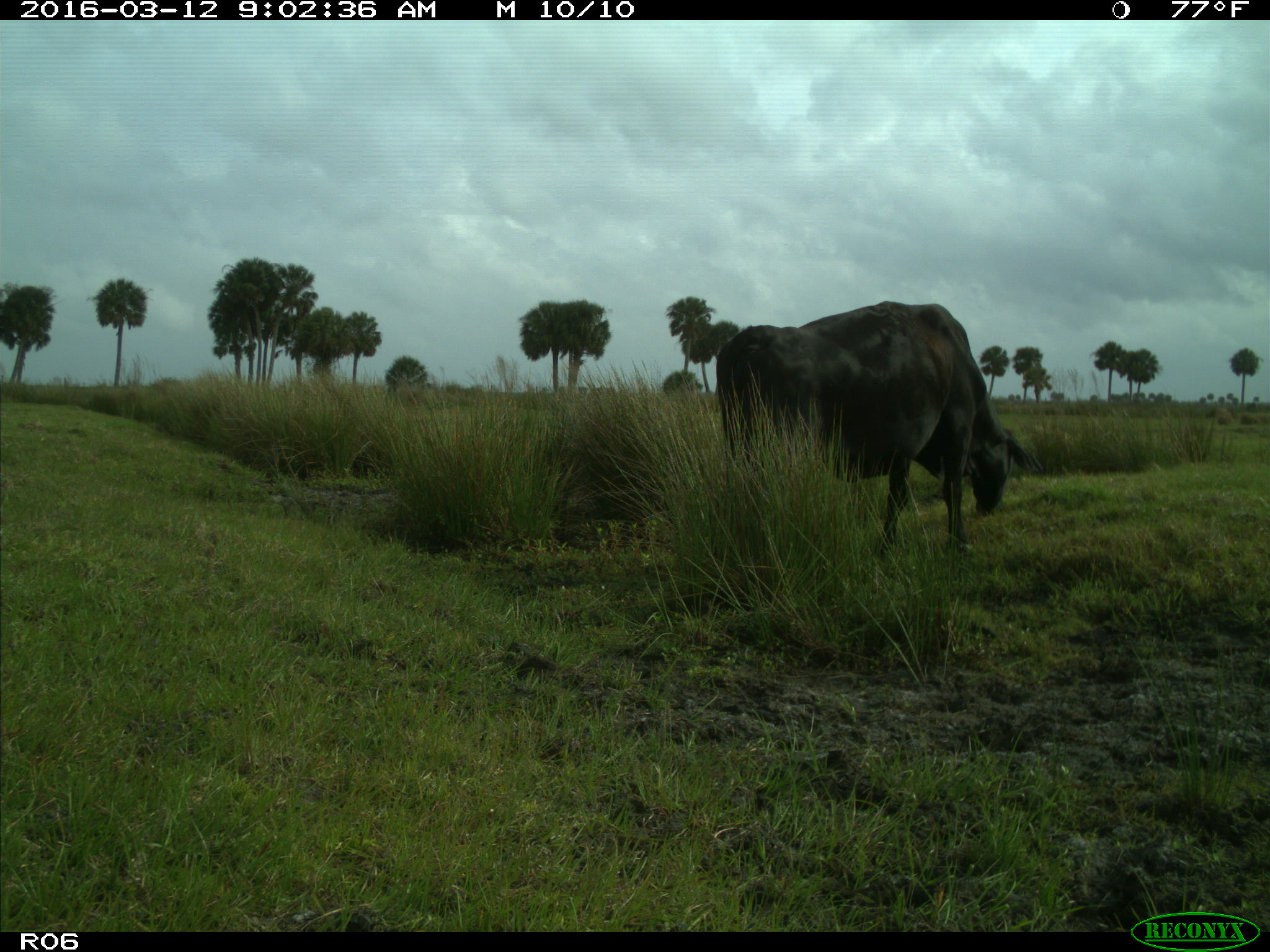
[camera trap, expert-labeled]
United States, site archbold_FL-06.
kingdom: Animalia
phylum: Chordata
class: Mammalia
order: Artiodactyla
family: Bovidae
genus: Bos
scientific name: Bos taurus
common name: domestic cow